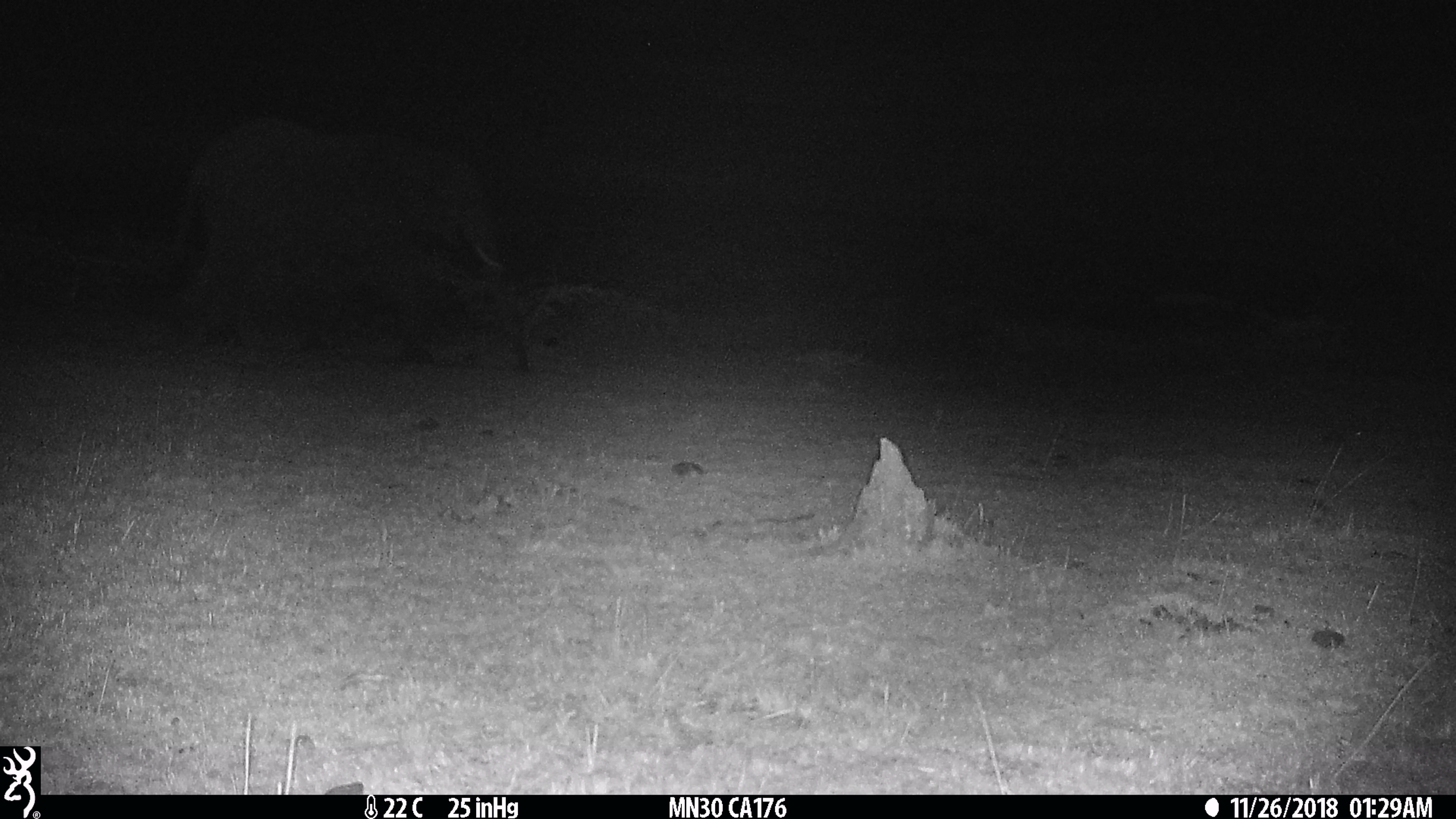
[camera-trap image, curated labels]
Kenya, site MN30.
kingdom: Animalia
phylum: Chordata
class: Mammalia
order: Proboscidea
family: Elephantidae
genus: Loxodonta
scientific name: Loxodonta africana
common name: elephant